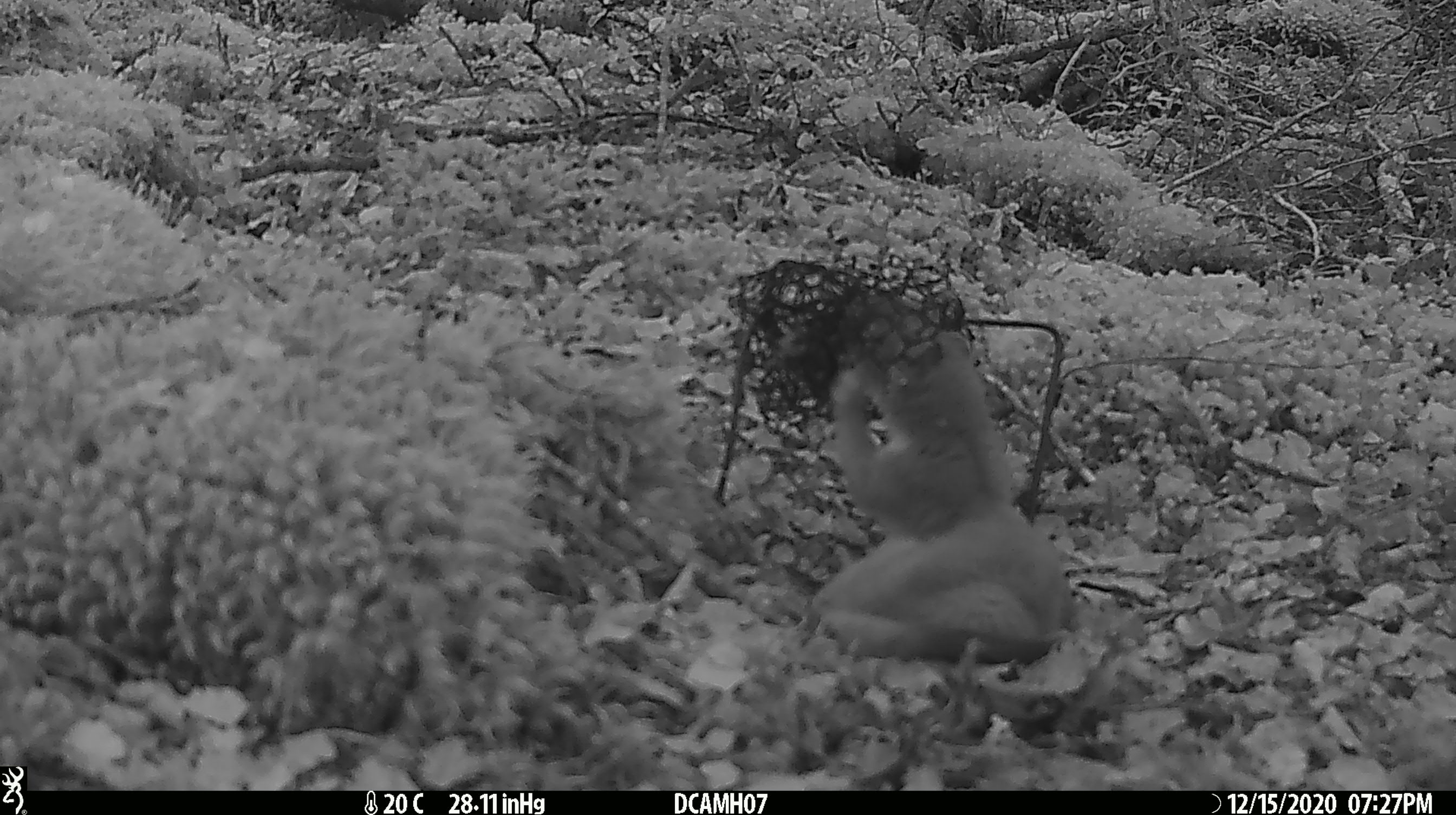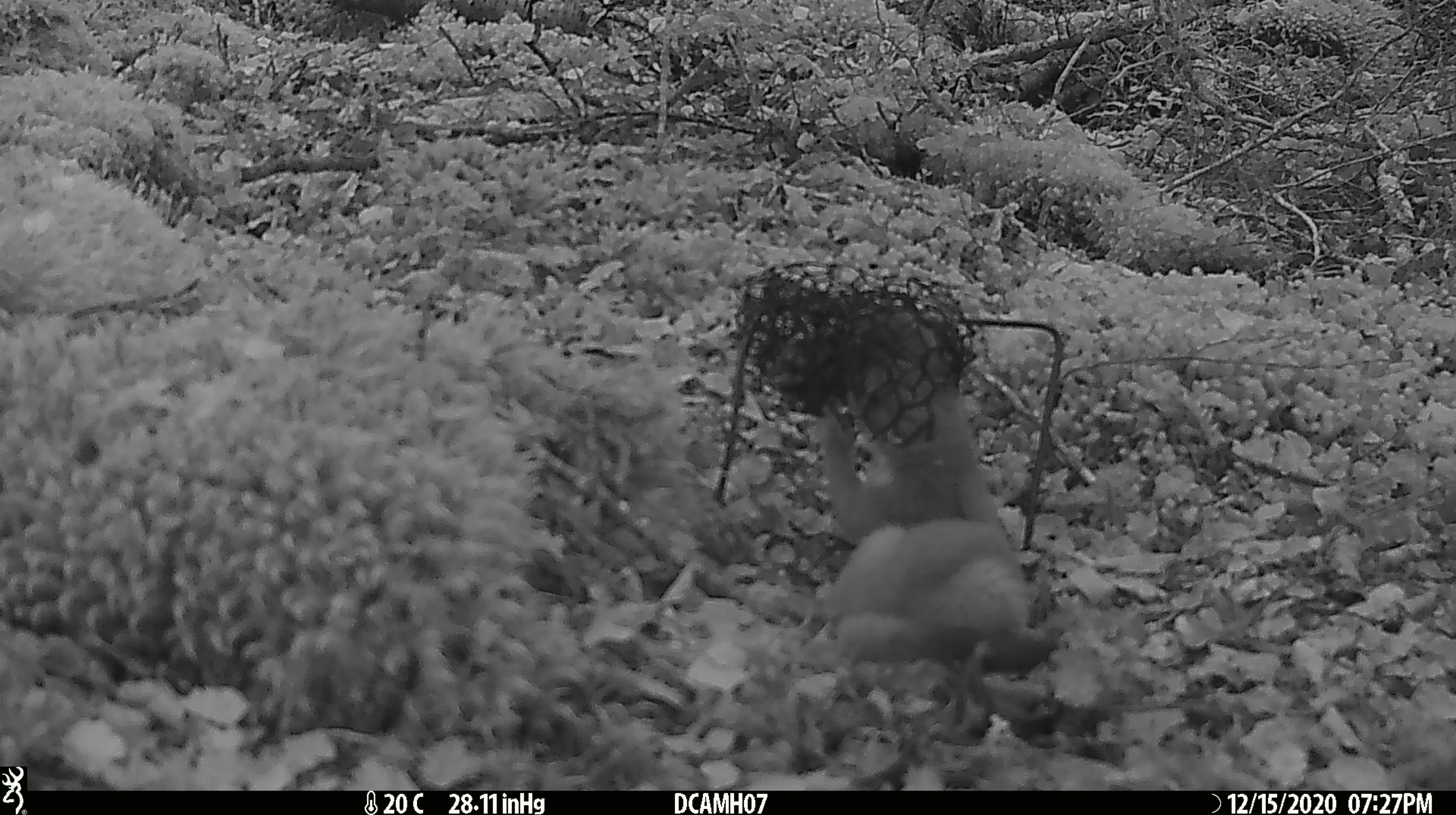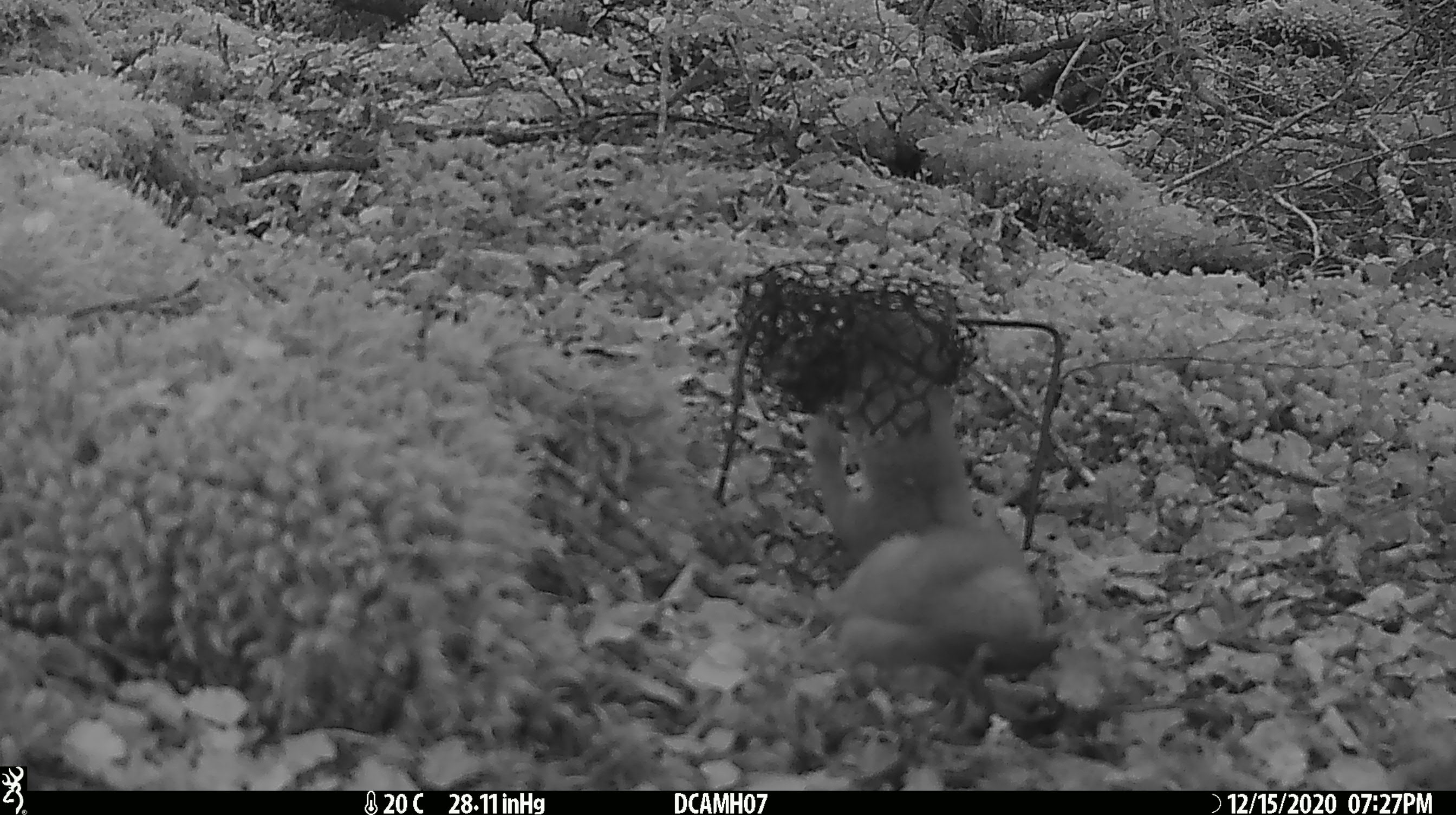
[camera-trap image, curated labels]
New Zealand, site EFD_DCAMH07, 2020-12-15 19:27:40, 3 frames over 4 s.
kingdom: Animalia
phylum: Chordata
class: Mammalia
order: Carnivora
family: Mustelidae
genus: Mustela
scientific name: Mustela erminea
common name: stoat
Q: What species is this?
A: Stoat (Mustela erminea).